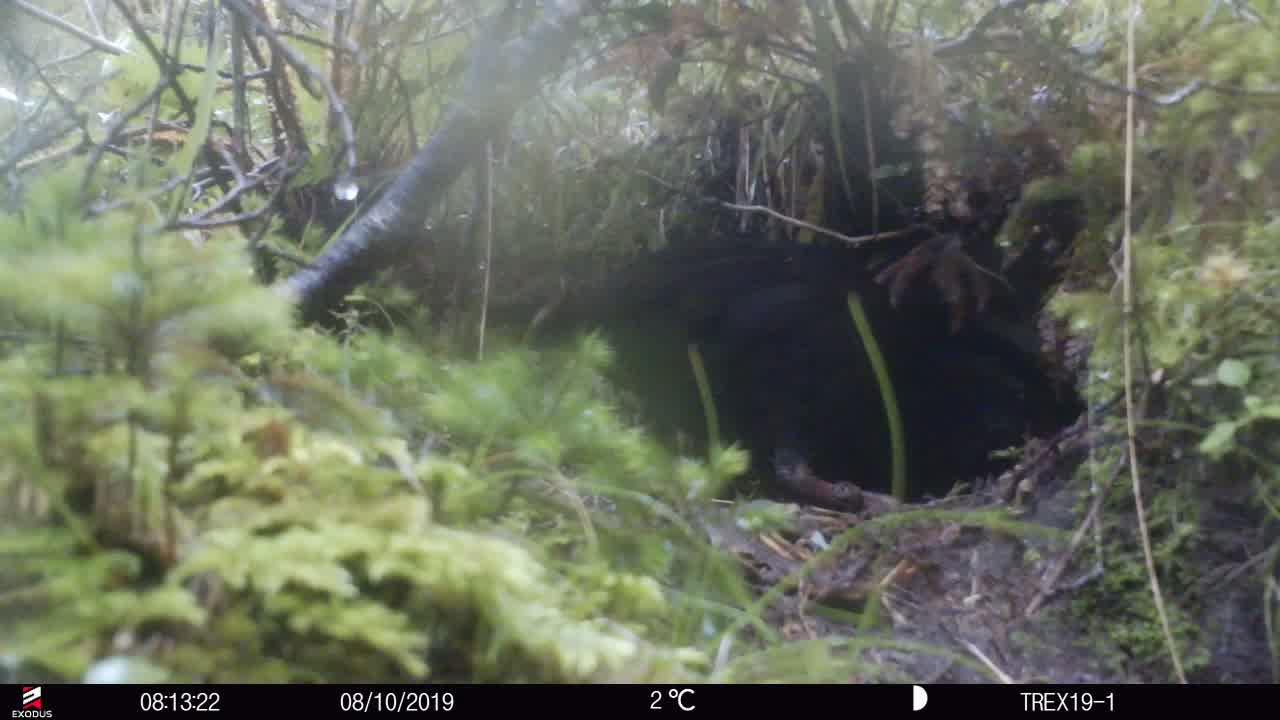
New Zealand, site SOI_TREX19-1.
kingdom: Animalia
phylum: Chordata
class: Aves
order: Gruiformes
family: Rallidae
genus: Gallirallus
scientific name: Gallirallus australis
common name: weka